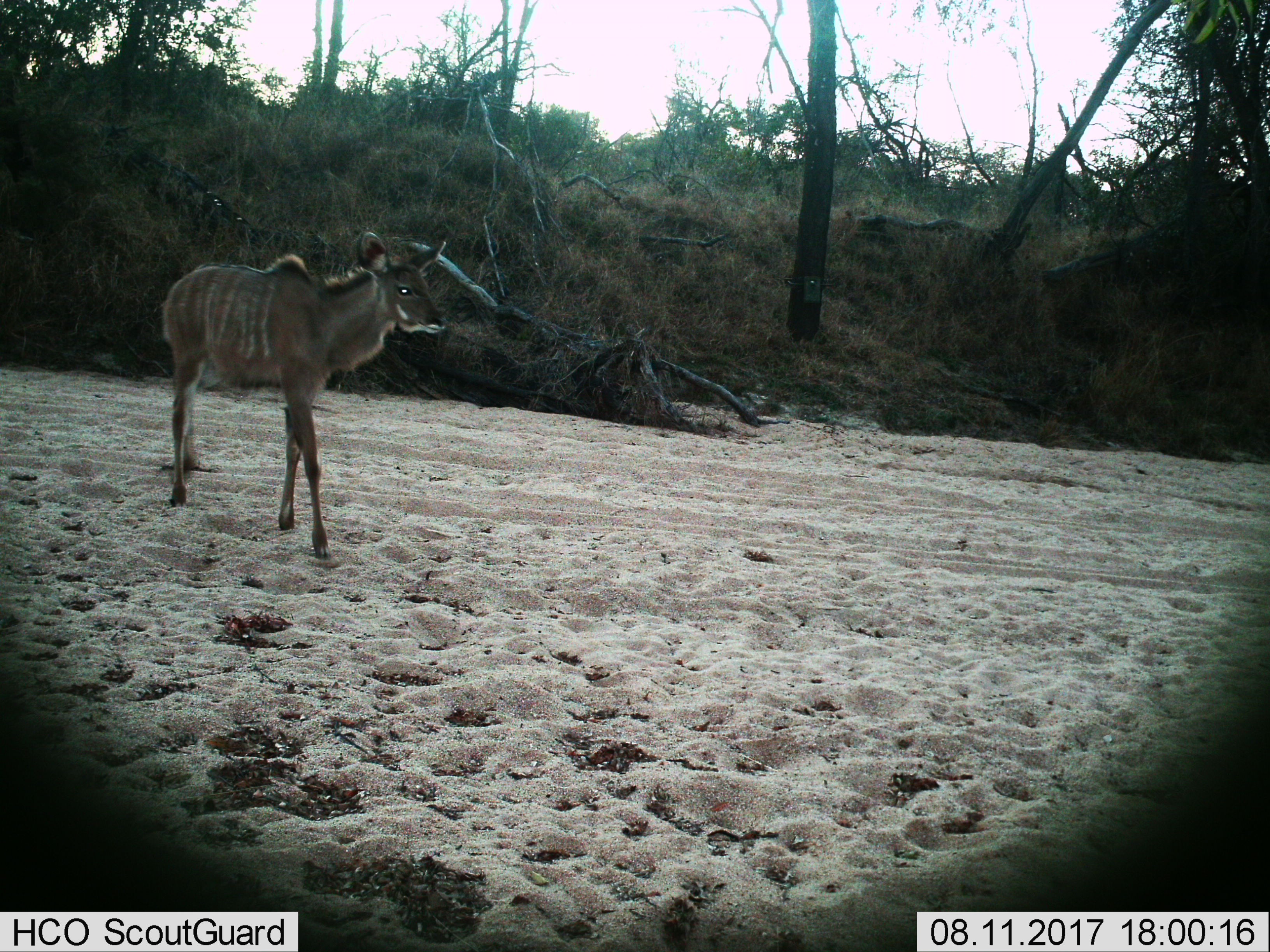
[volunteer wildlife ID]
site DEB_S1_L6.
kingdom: Animalia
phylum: Chordata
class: Mammalia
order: Artiodactyla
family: Bovidae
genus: Tragelaphus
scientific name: Tragelaphus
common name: kudu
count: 1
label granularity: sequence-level